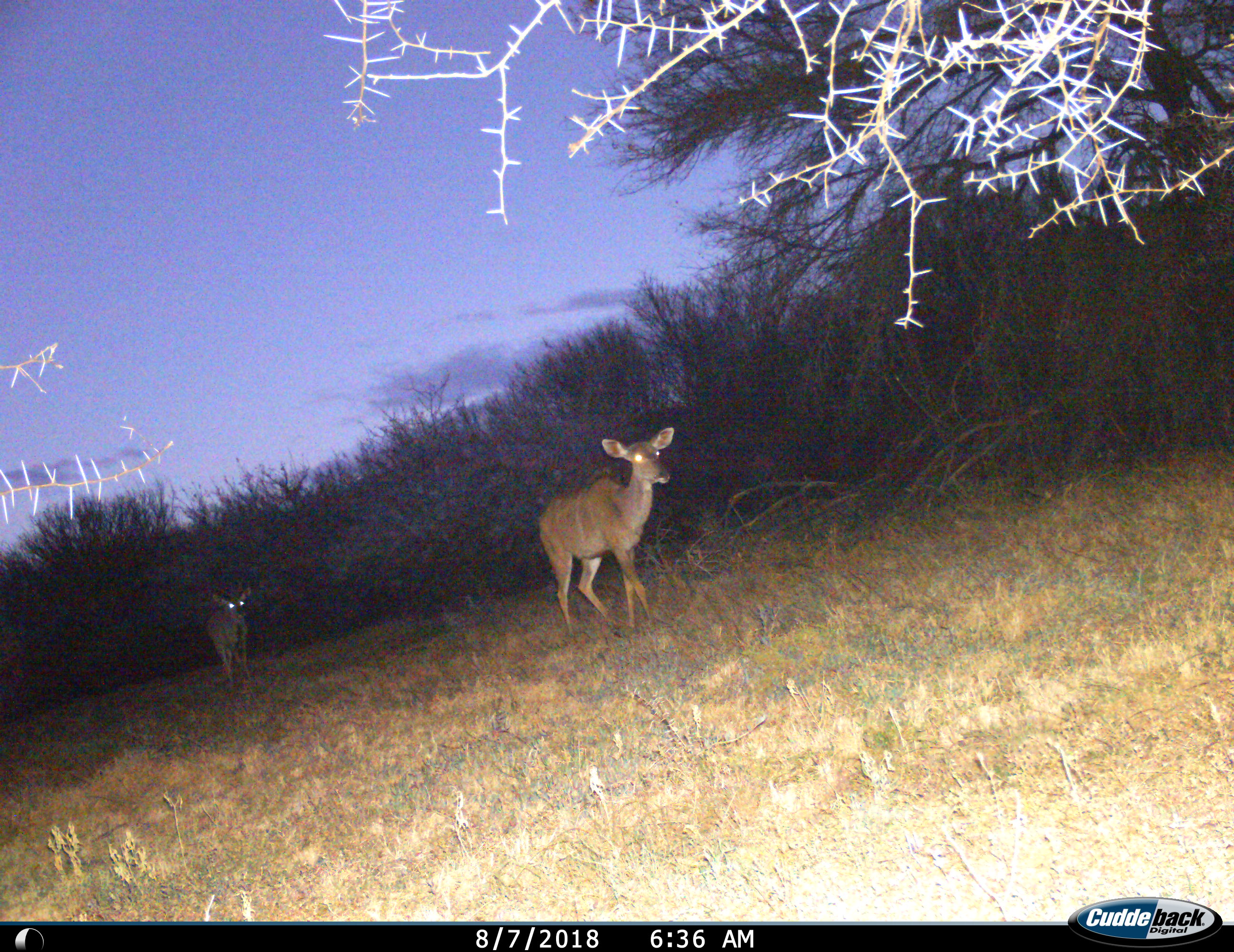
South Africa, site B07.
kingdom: Animalia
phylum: Chordata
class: Mammalia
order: Artiodactyla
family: Bovidae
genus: Tragelaphus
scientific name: Tragelaphus strepsiceros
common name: greater kudu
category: kudu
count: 2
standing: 20%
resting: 0%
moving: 90%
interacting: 0%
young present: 0%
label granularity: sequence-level